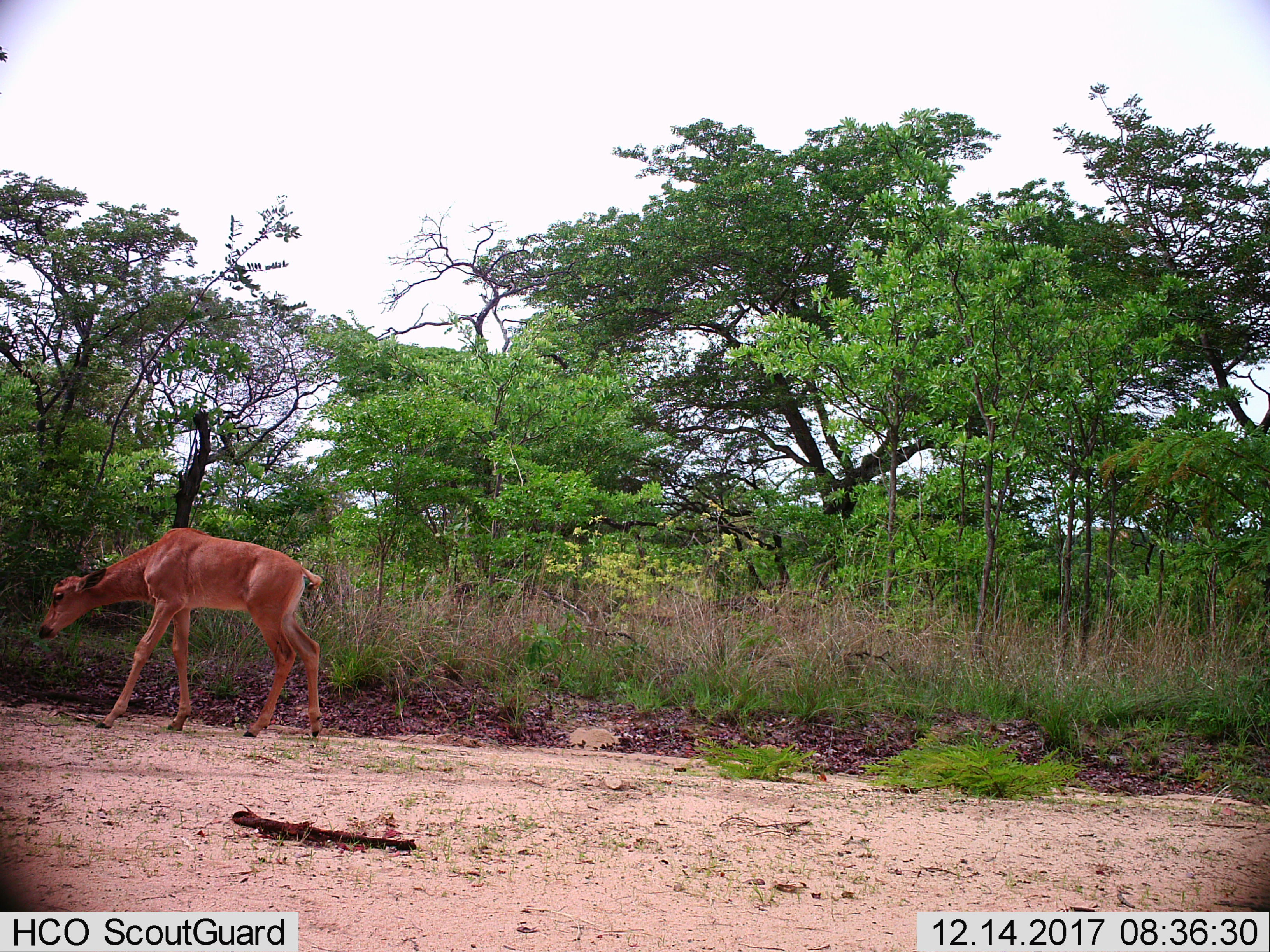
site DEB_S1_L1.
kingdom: Animalia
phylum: Chordata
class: Mammalia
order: Artiodactyla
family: Bovidae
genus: Redunca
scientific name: Redunca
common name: reedbuck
Reedbuck (Redunca), count 1. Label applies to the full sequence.